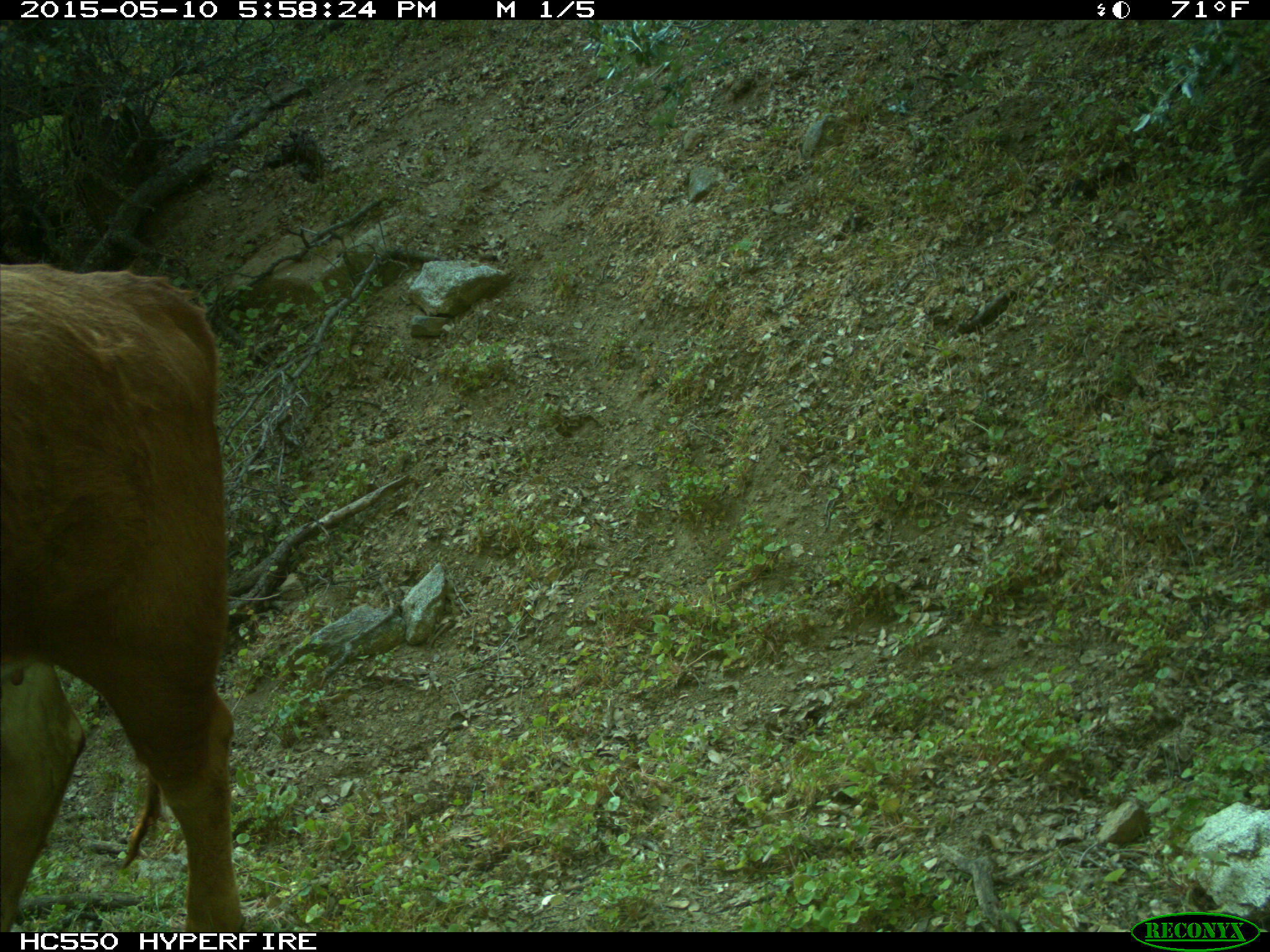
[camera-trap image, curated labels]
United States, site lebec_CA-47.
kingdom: Animalia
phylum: Chordata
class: Mammalia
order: Artiodactyla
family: Bovidae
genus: Bos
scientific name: Bos taurus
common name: domestic cow